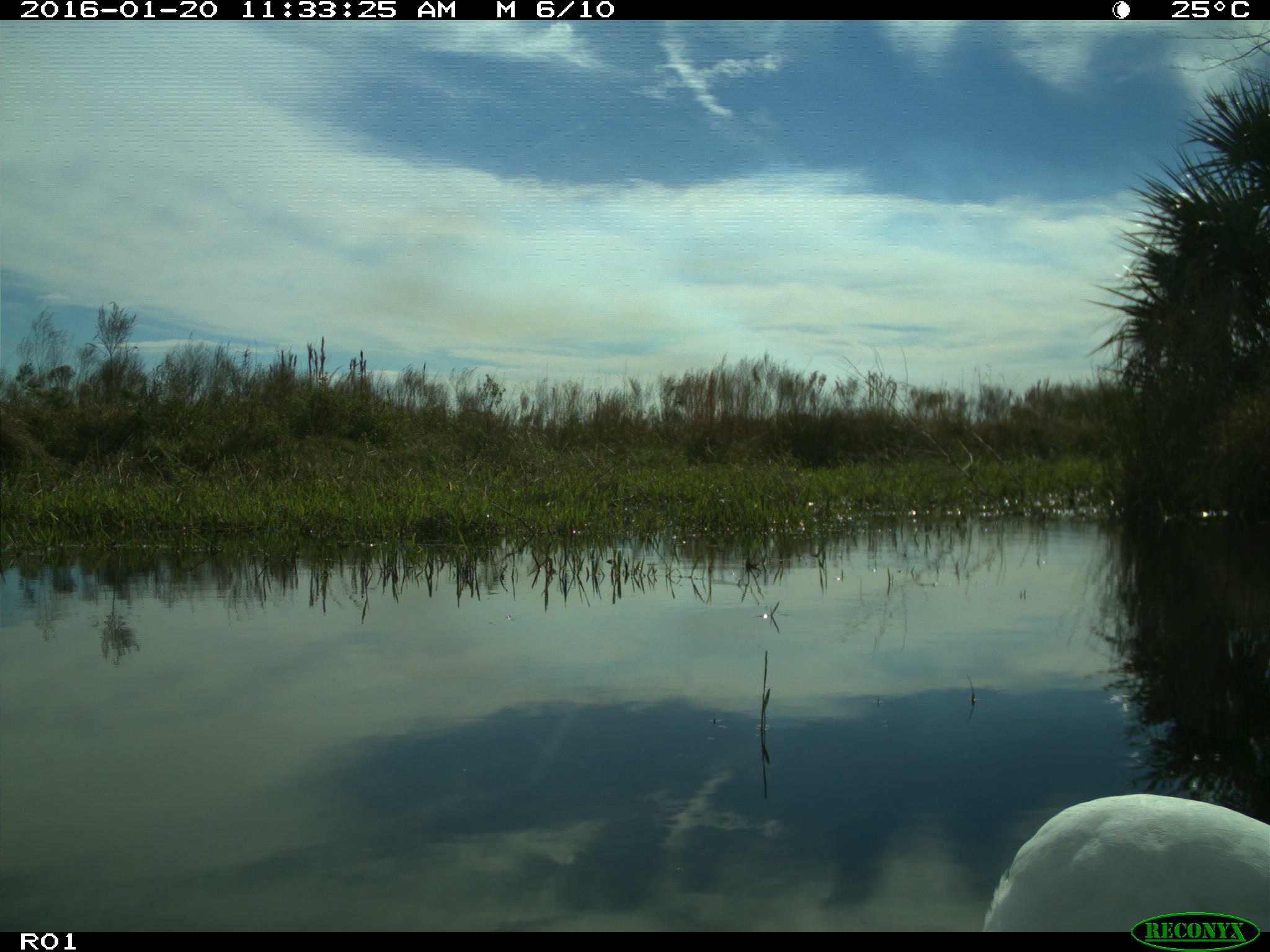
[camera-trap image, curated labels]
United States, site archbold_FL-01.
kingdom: Animalia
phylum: Chordata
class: Aves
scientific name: Aves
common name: birds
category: unidentified bird